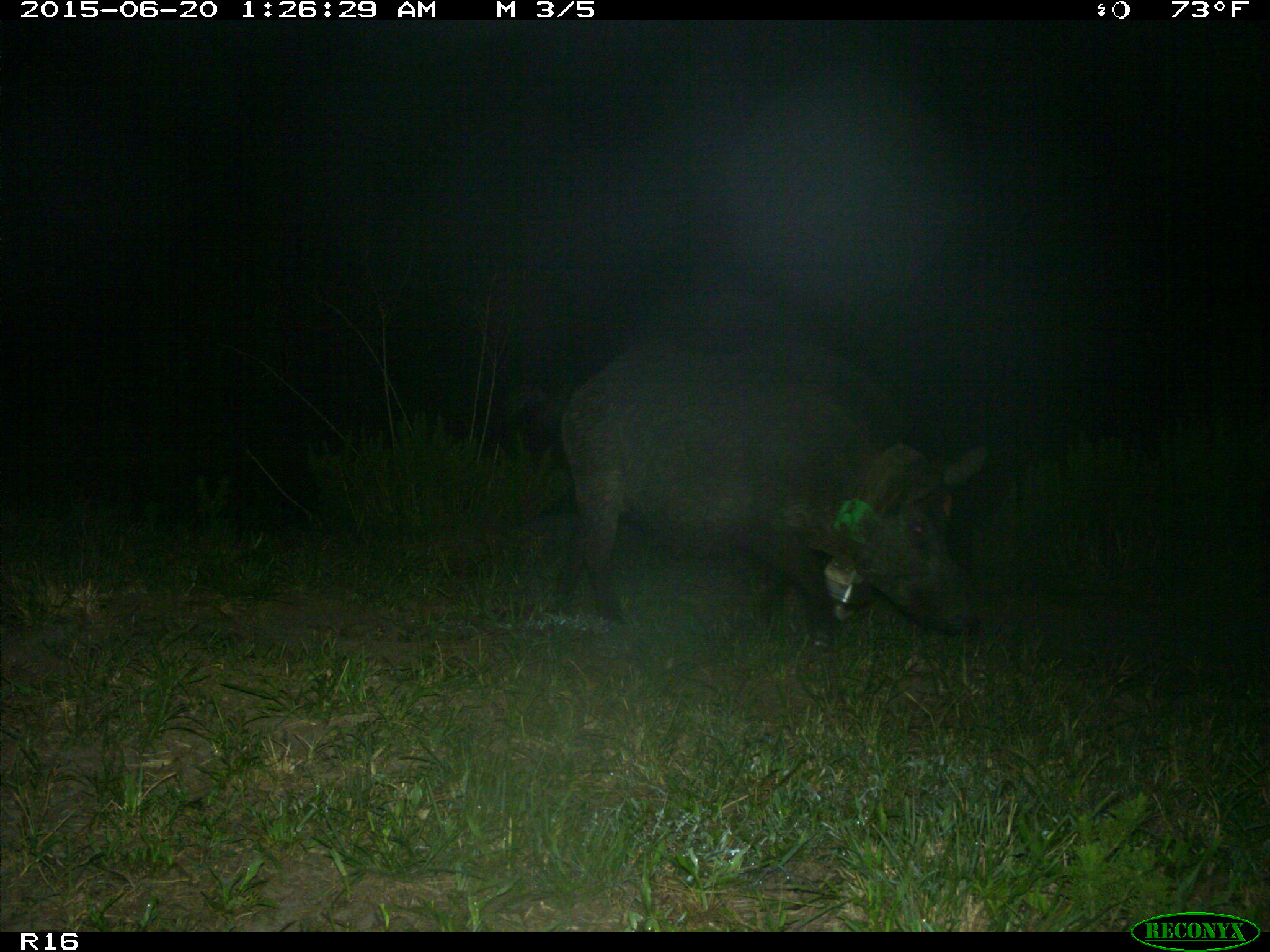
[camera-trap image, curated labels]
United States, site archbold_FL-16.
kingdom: Animalia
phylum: Chordata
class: Mammalia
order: Artiodactyla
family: Suidae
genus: Sus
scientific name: Sus scrofa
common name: wild boar